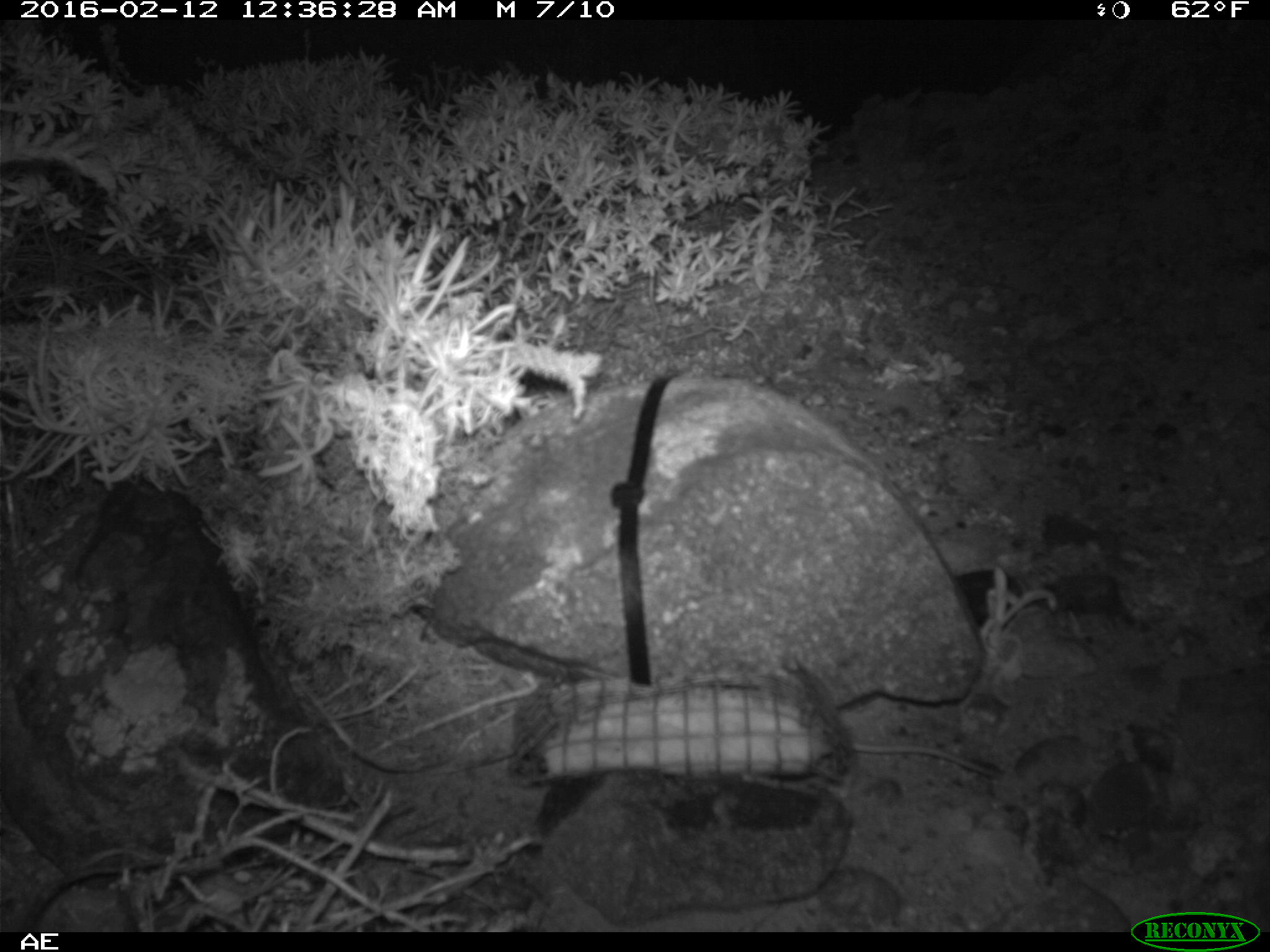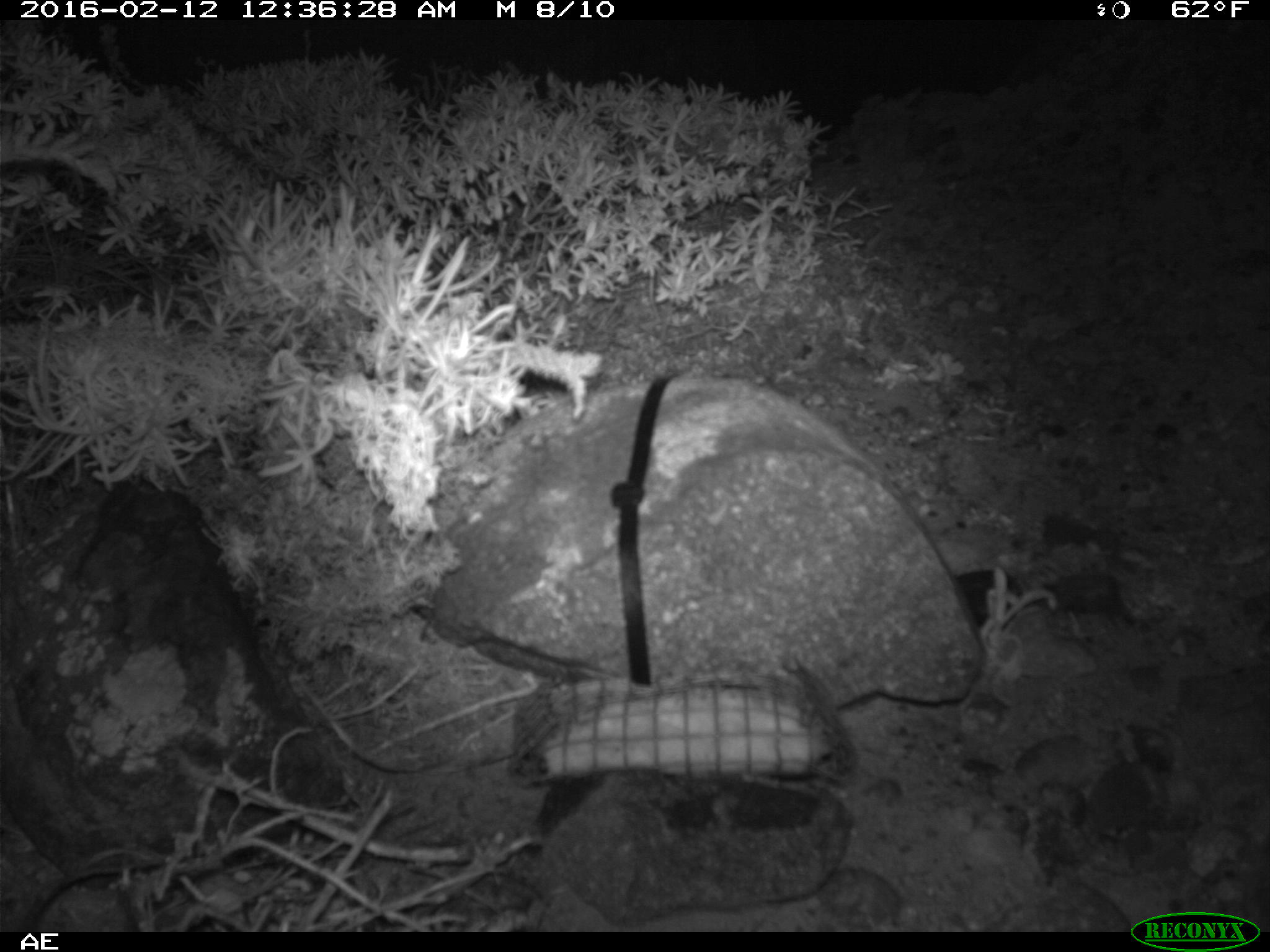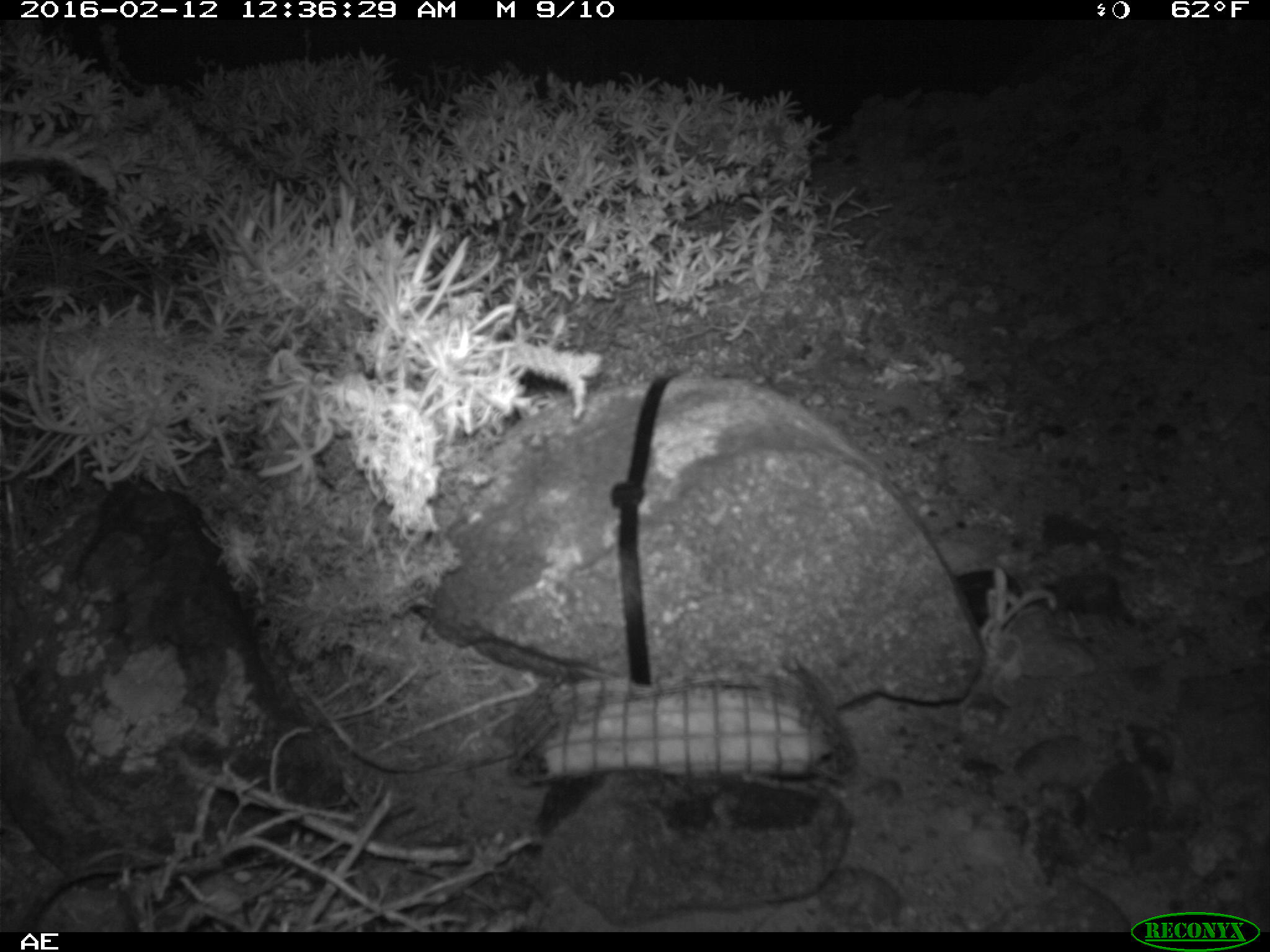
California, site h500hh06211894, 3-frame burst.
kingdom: Animalia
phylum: Chordata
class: Mammalia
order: Rodentia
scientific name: Rodentia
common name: rodent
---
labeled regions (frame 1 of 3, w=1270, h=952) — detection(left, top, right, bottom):
rodent: detection(848, 738, 1003, 779)